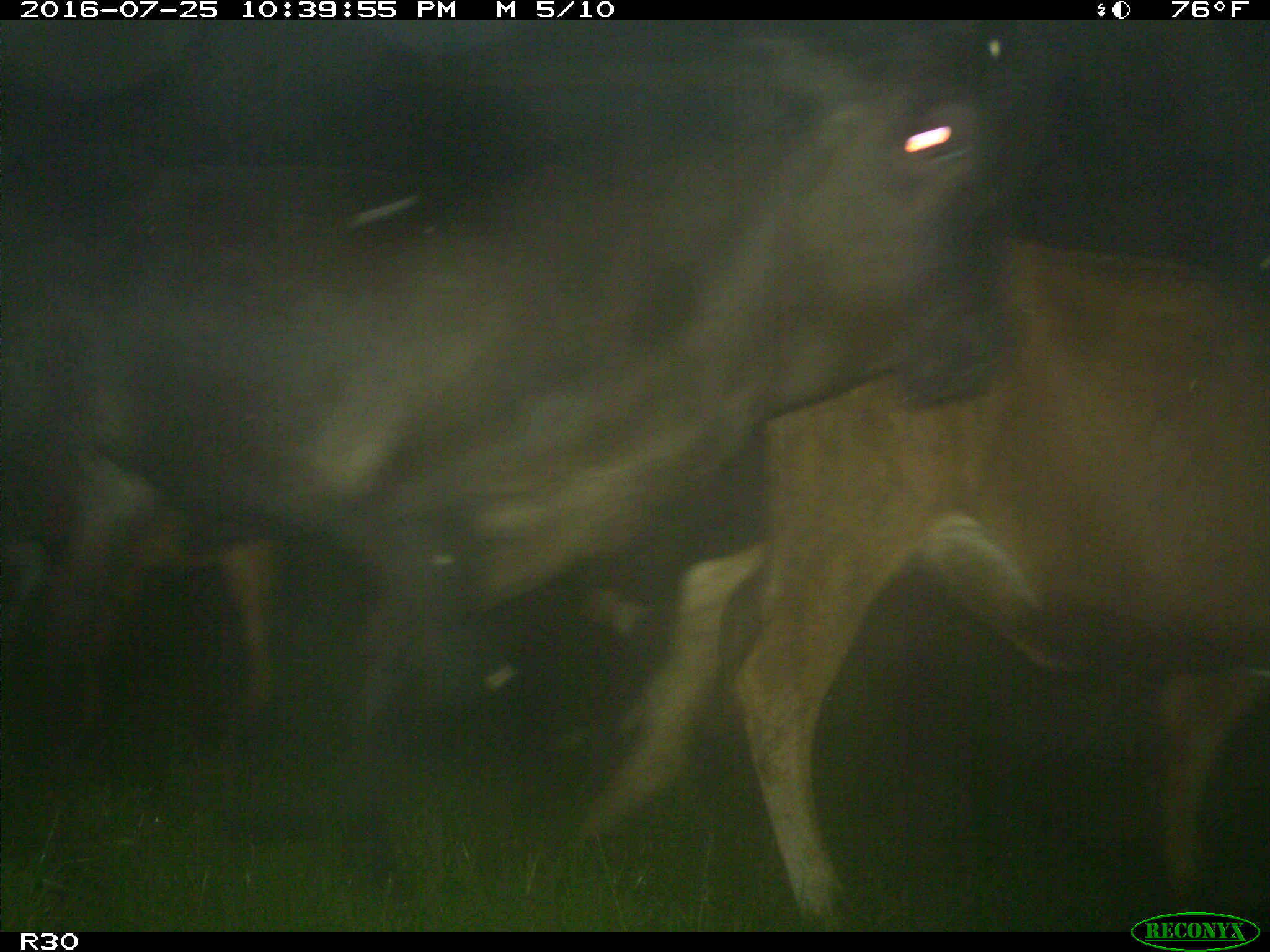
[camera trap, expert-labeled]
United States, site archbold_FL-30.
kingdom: Animalia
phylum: Chordata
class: Mammalia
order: Artiodactyla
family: Bovidae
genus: Bos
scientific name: Bos taurus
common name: domestic cow